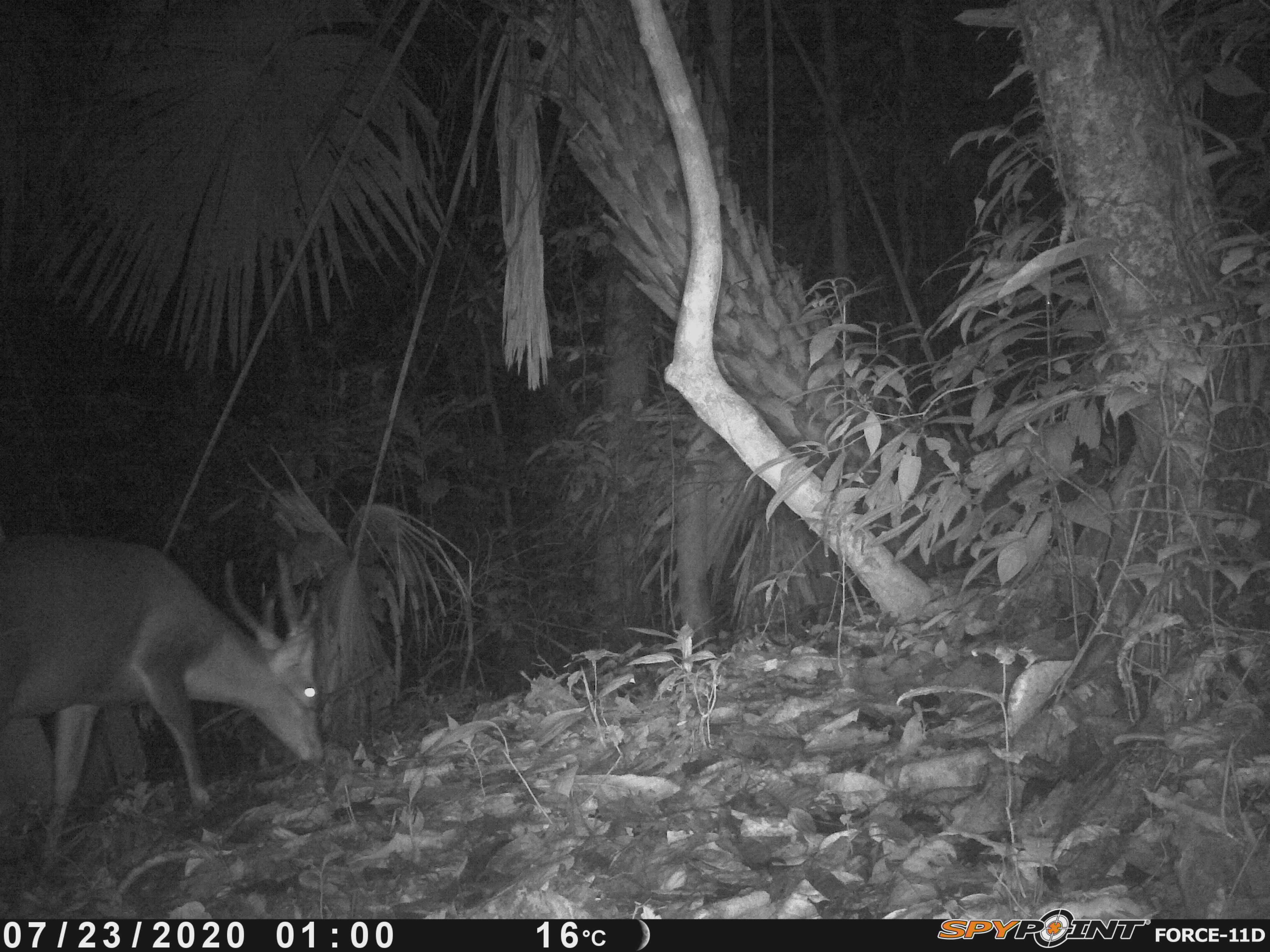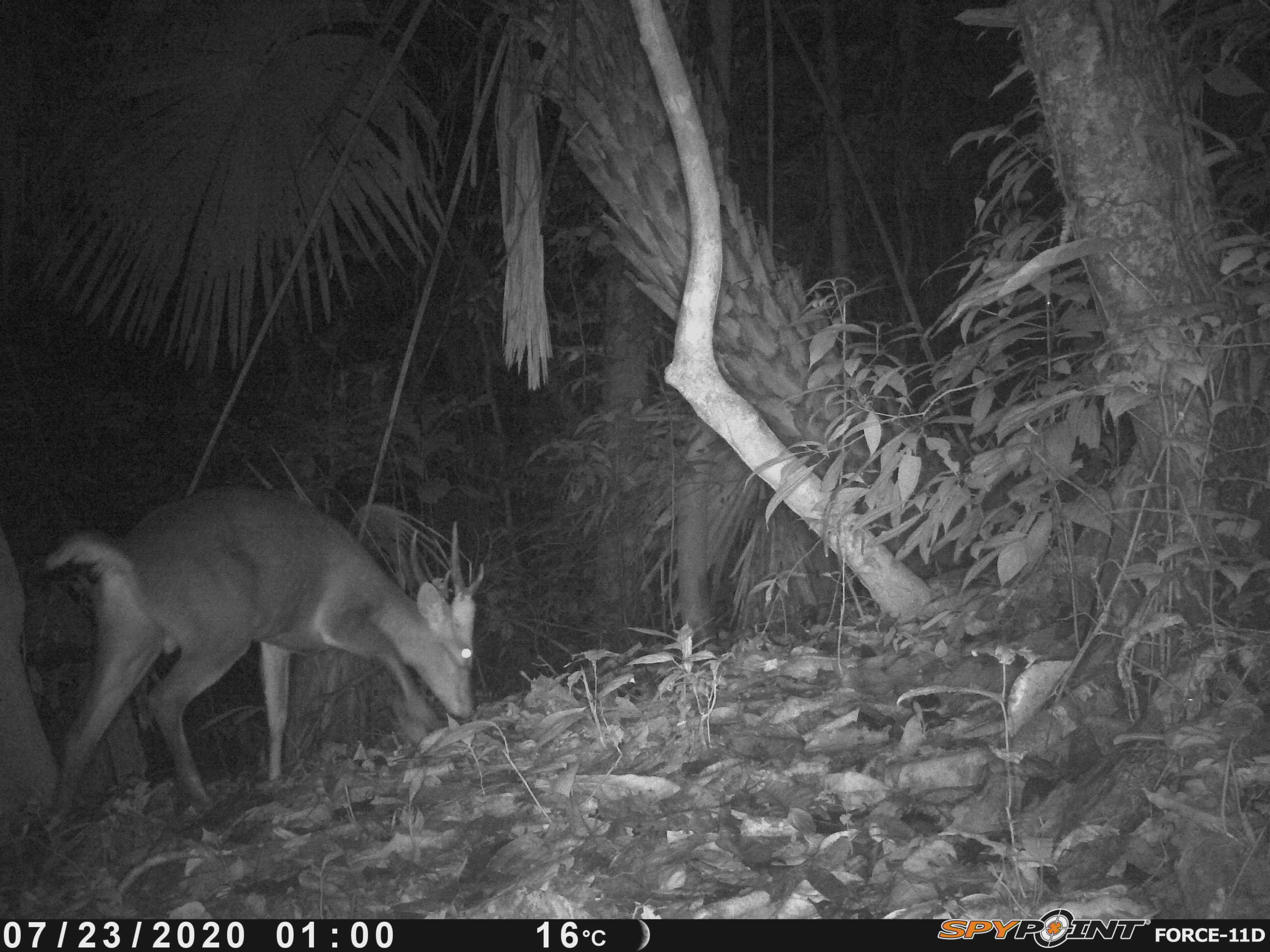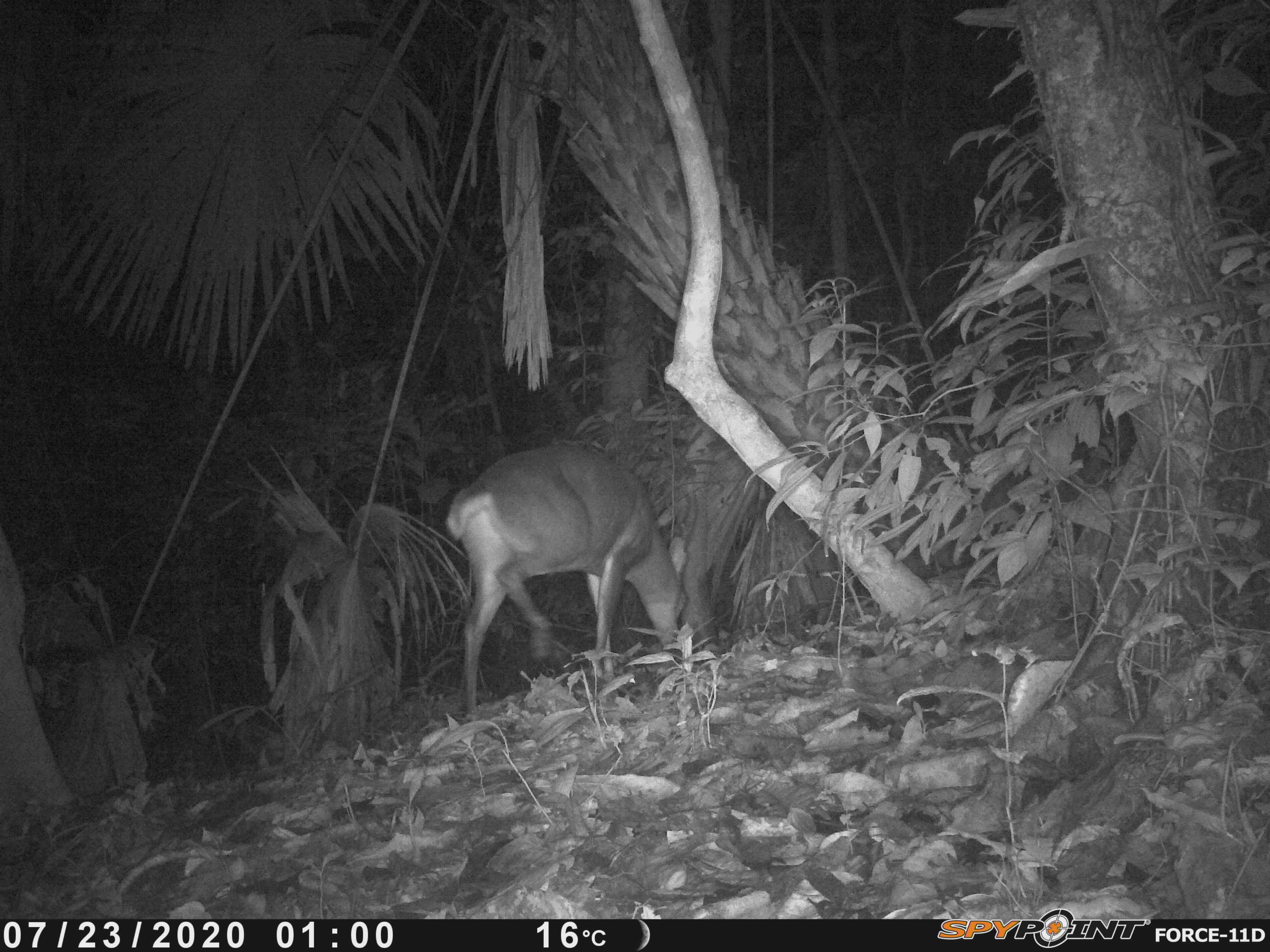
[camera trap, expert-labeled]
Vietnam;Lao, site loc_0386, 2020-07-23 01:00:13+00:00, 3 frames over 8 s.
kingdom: Animalia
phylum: Chordata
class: Mammalia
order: Artiodactyla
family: Cervidae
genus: Muntiacus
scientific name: Muntiacus vuquangensis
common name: large-antlered muntjac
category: large antlered muntjac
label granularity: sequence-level